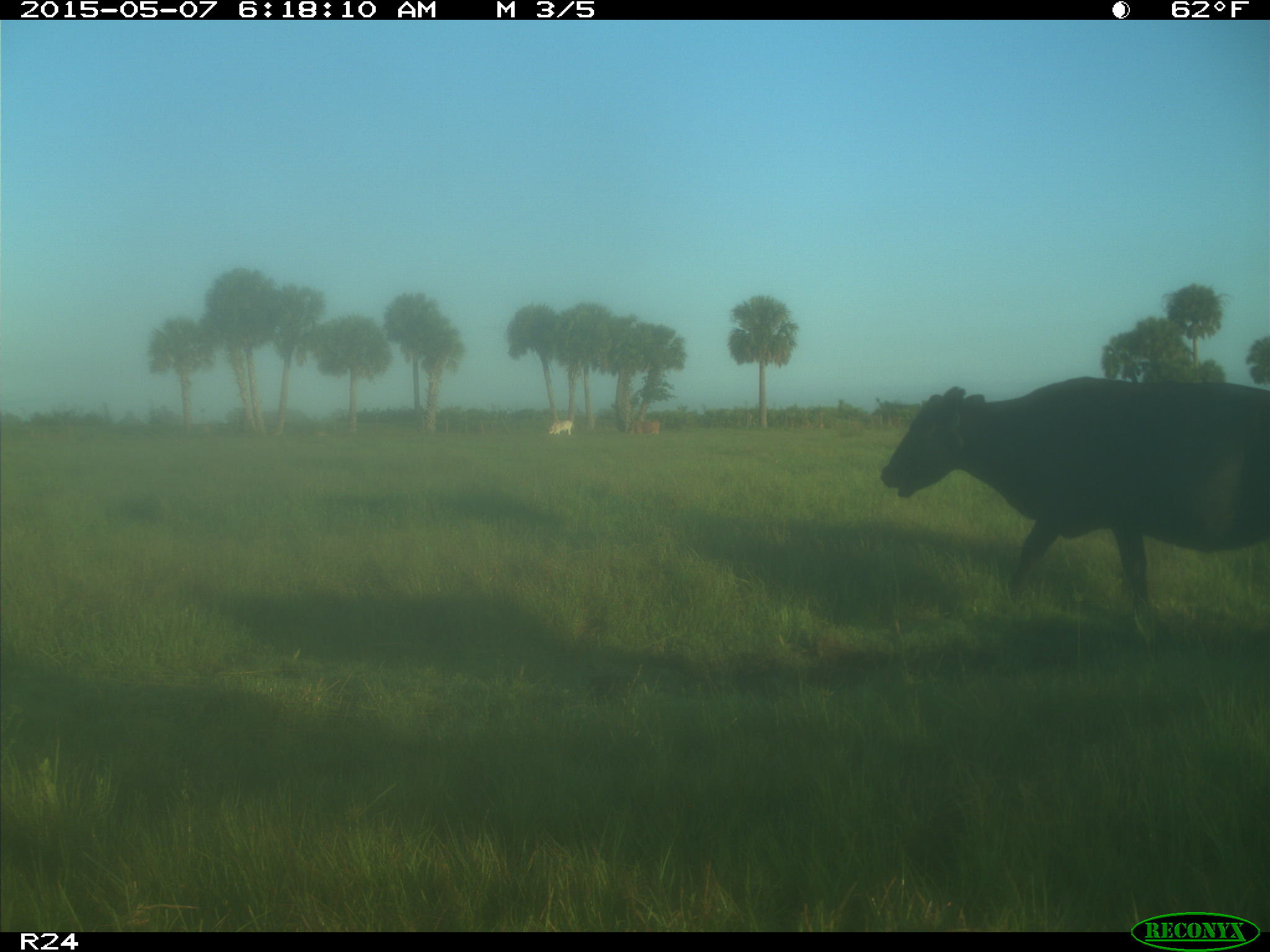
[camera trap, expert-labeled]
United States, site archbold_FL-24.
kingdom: Animalia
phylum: Chordata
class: Mammalia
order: Artiodactyla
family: Bovidae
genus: Bos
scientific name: Bos taurus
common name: domestic cow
Bos taurus (domestic cow).